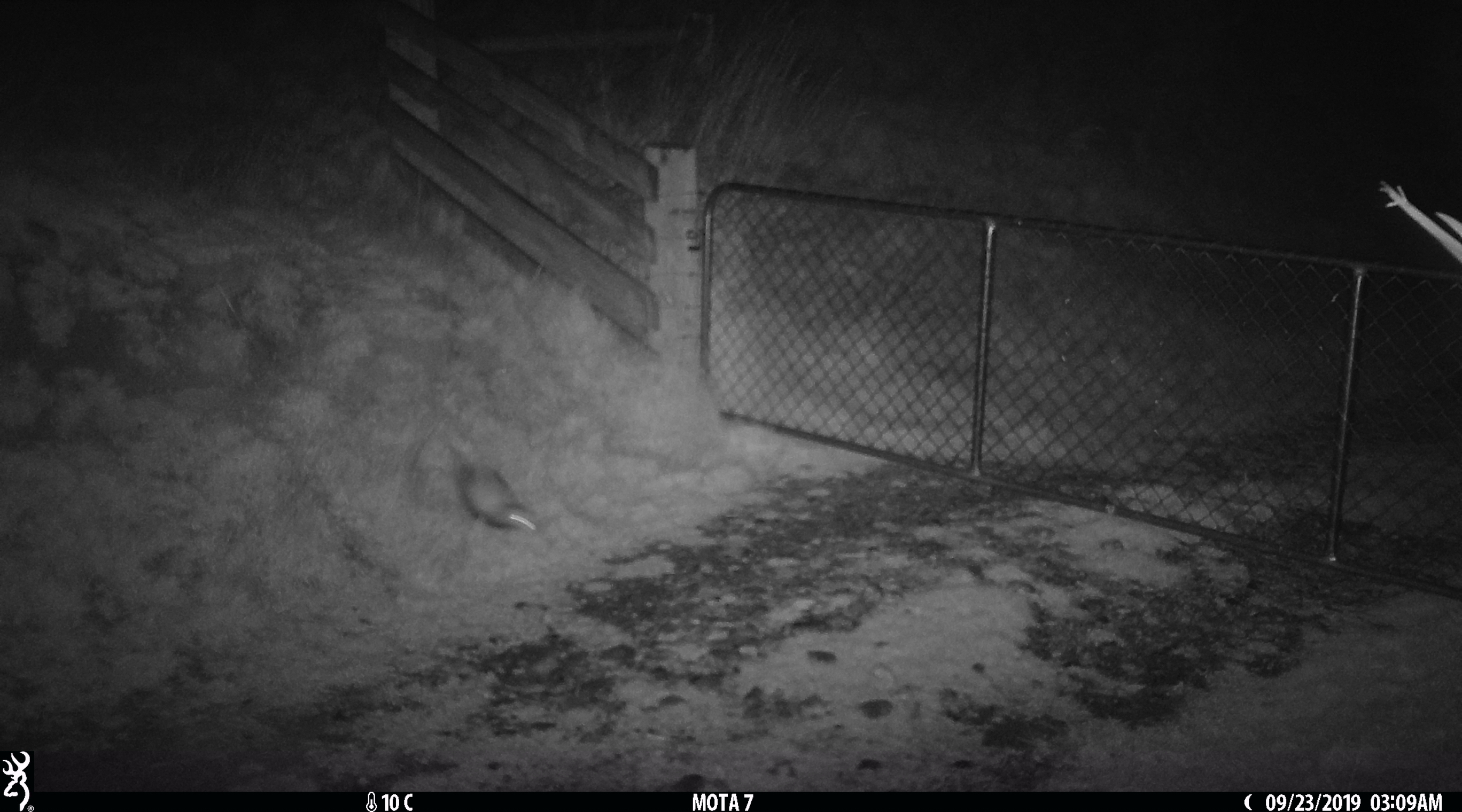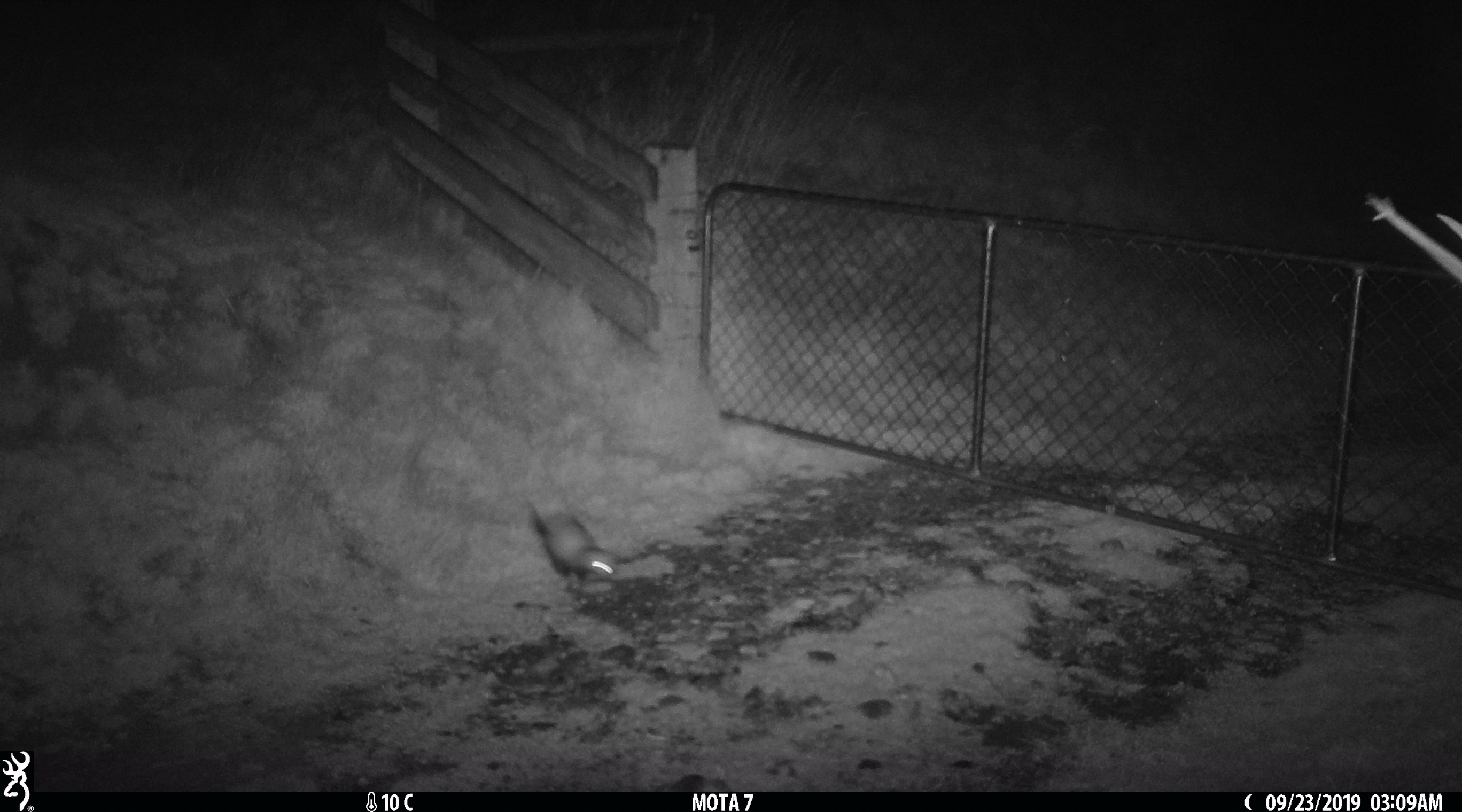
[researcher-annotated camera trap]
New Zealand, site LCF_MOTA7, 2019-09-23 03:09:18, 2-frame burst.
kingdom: Animalia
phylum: Chordata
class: Mammalia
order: Carnivora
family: Mustelidae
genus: Mustela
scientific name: Mustela furo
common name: ferret